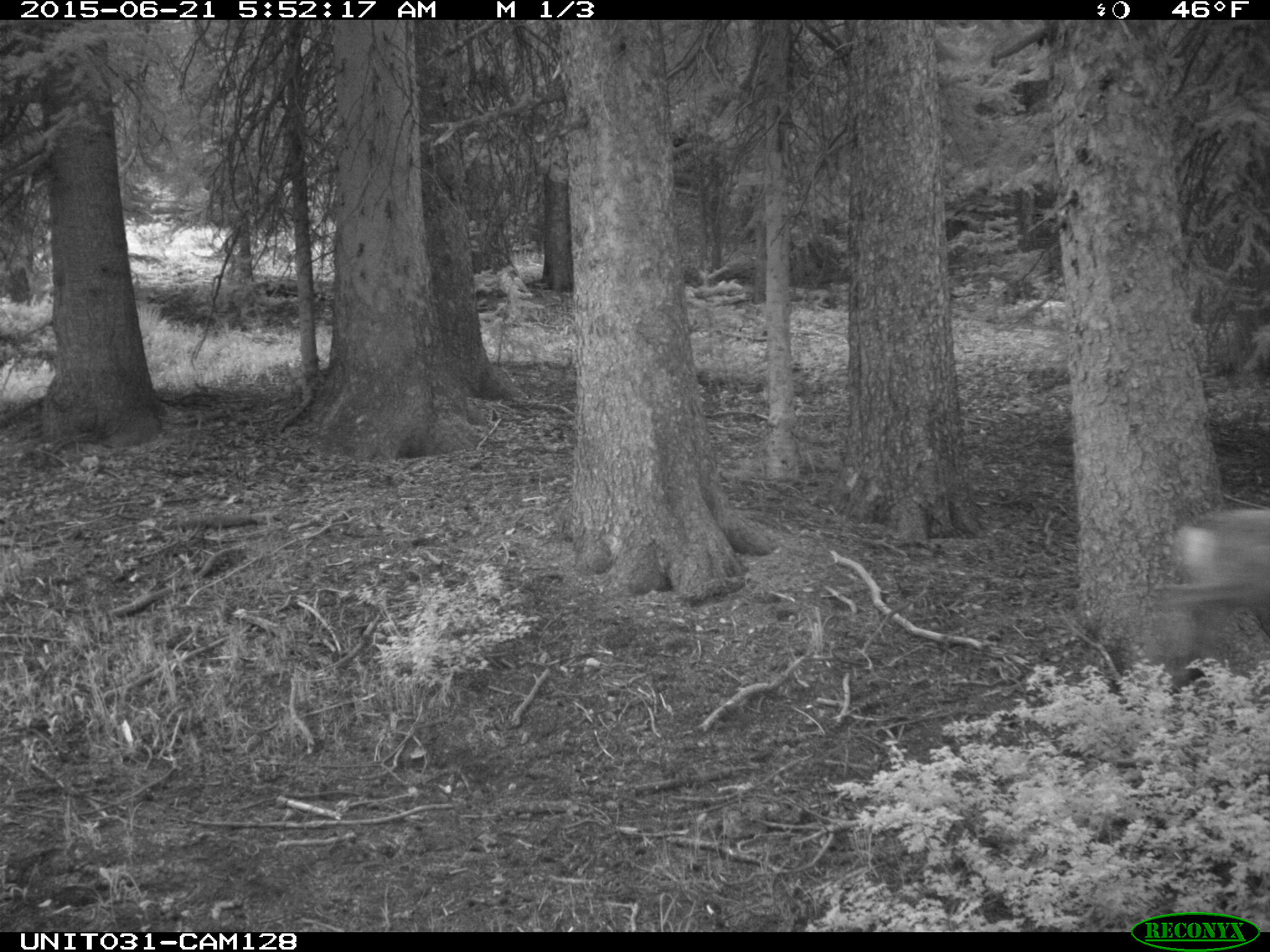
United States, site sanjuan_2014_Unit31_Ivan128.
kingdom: Animalia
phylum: Chordata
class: Mammalia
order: Artiodactyla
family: Cervidae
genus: Odocoileus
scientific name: Odocoileus hemionus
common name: mule deer